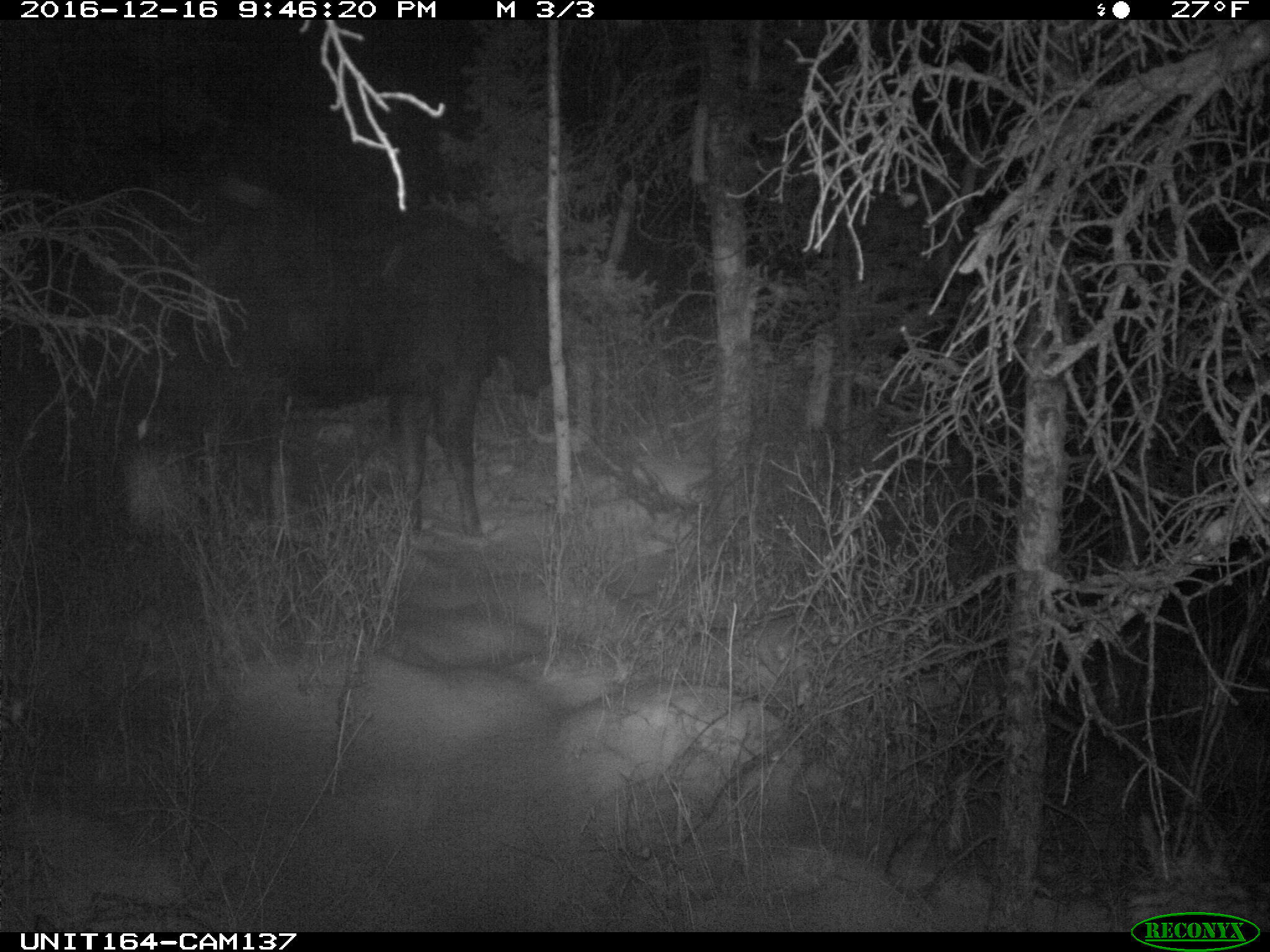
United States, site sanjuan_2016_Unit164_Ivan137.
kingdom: Animalia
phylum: Chordata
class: Mammalia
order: Artiodactyla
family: Cervidae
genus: Alces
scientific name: Alces alces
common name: moose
Alces alces (moose).